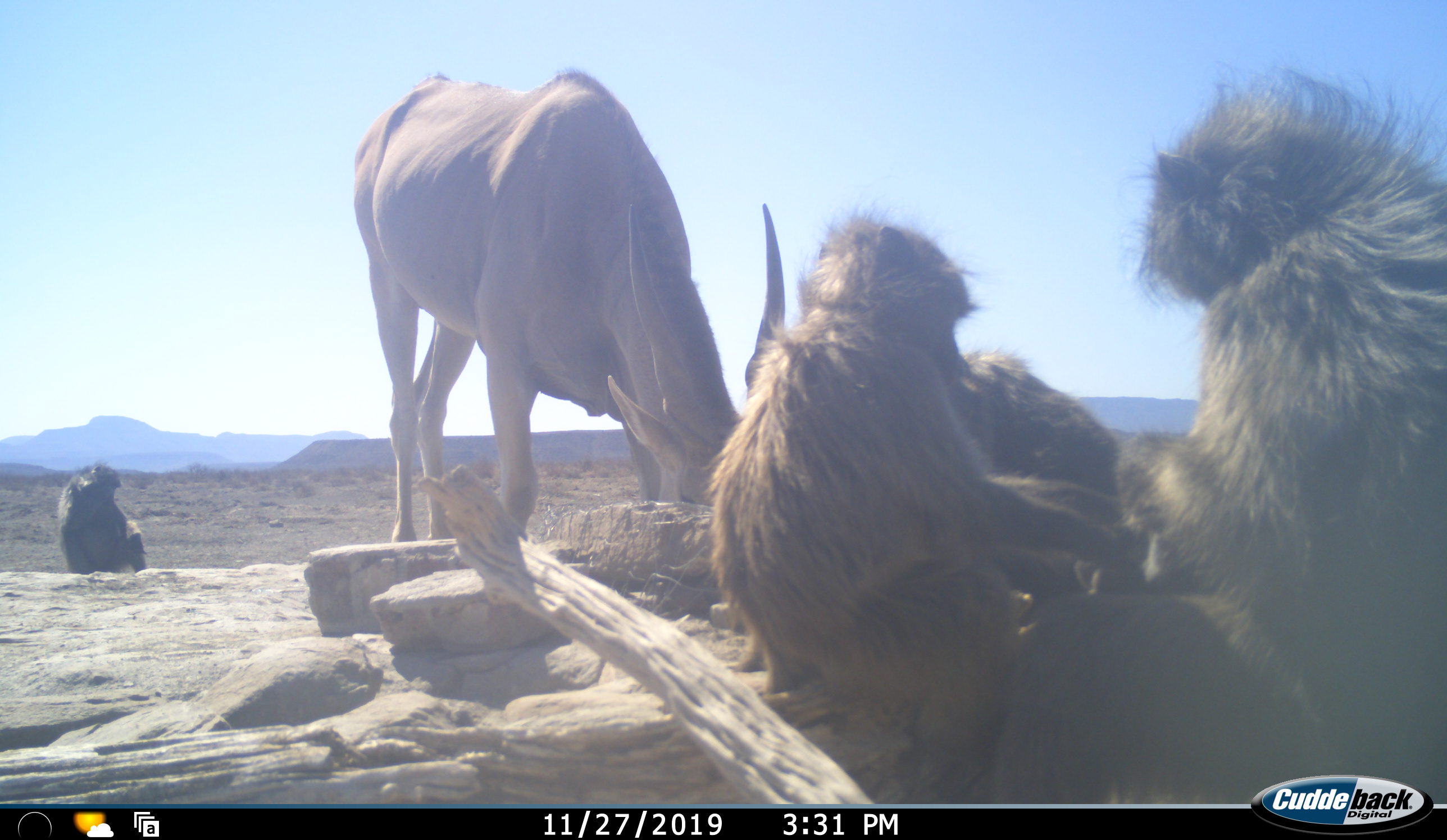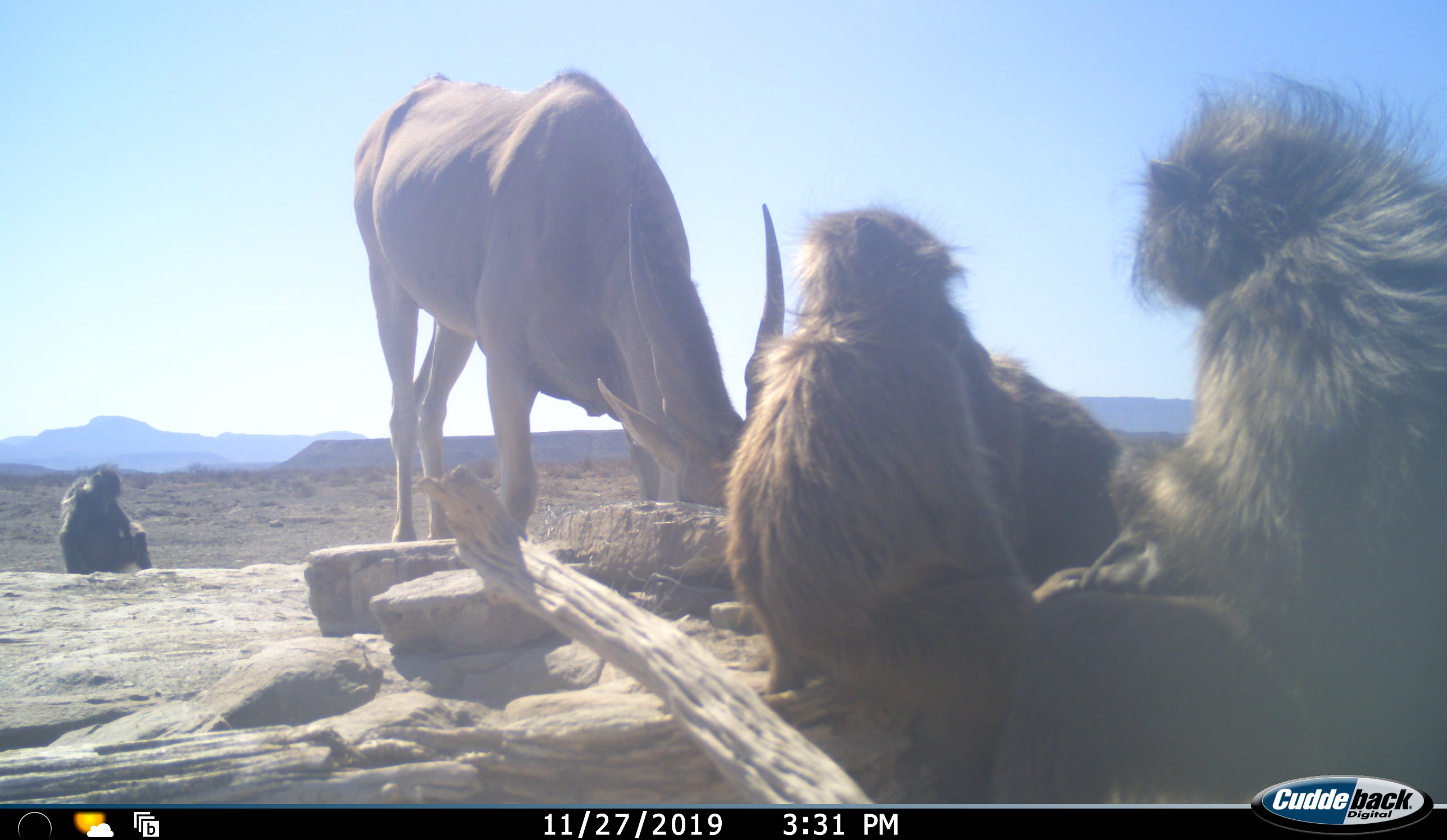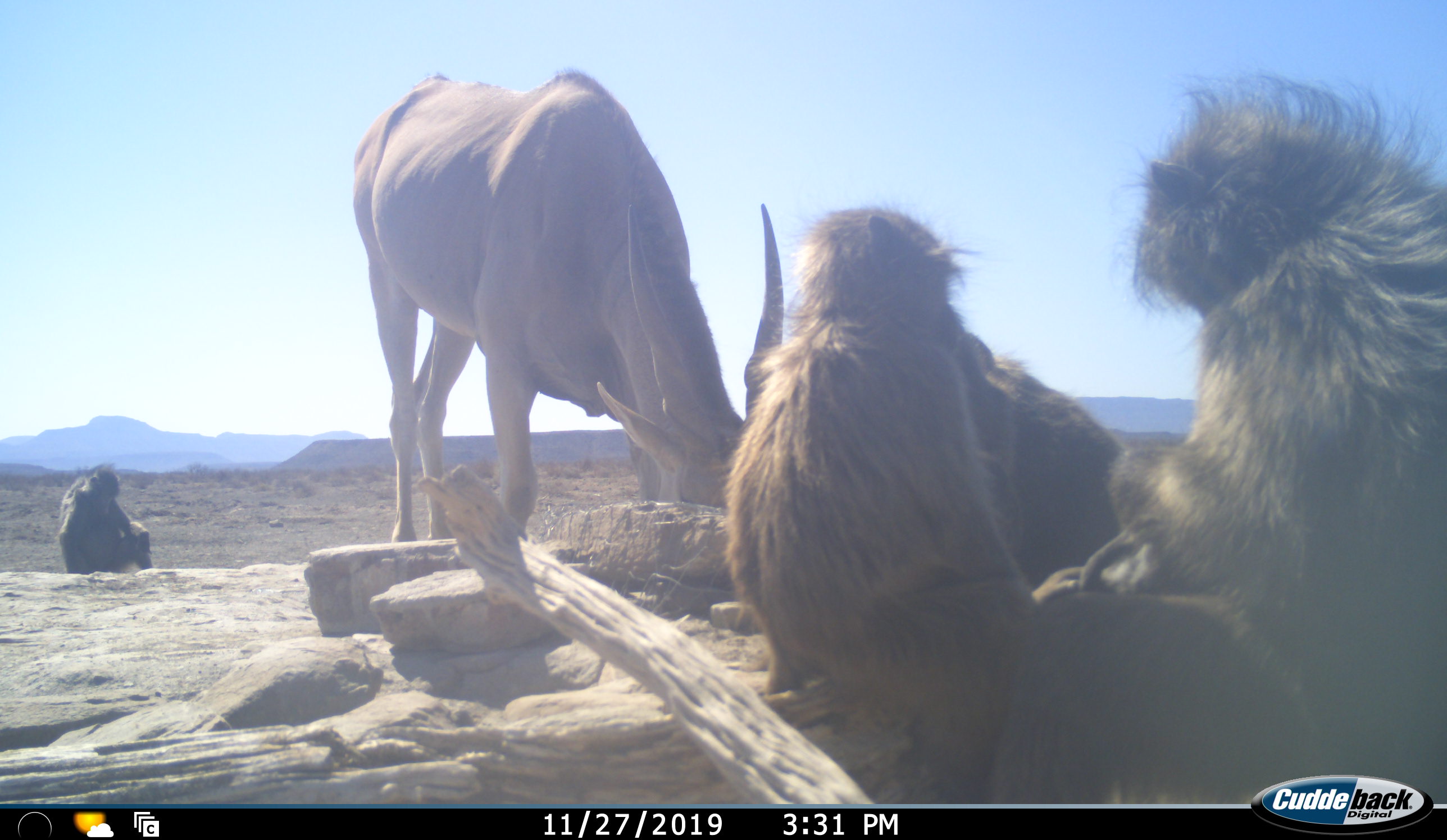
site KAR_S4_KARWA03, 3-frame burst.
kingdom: Animalia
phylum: Chordata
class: Mammalia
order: Primates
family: Cercopithecidae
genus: Papio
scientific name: Papio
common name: baboon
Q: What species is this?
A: Baboon (Papio).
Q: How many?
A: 4.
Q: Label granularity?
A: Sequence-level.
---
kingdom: Animalia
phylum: Chordata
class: Mammalia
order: Artiodactyla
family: Bovidae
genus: Tragelaphus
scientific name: Tragelaphus oryx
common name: eland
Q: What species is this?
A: Eland (Tragelaphus oryx).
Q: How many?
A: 1.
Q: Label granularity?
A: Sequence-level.